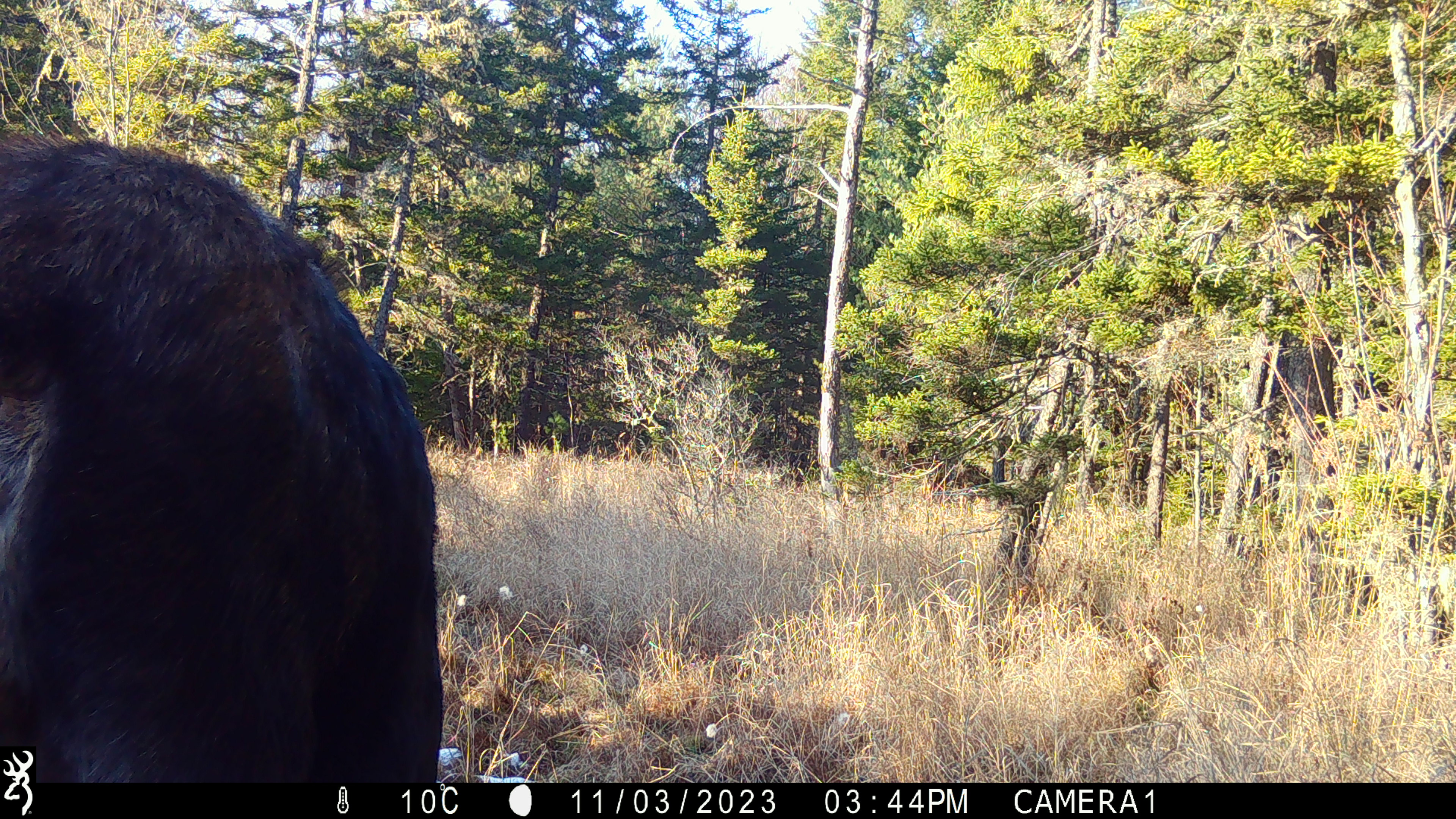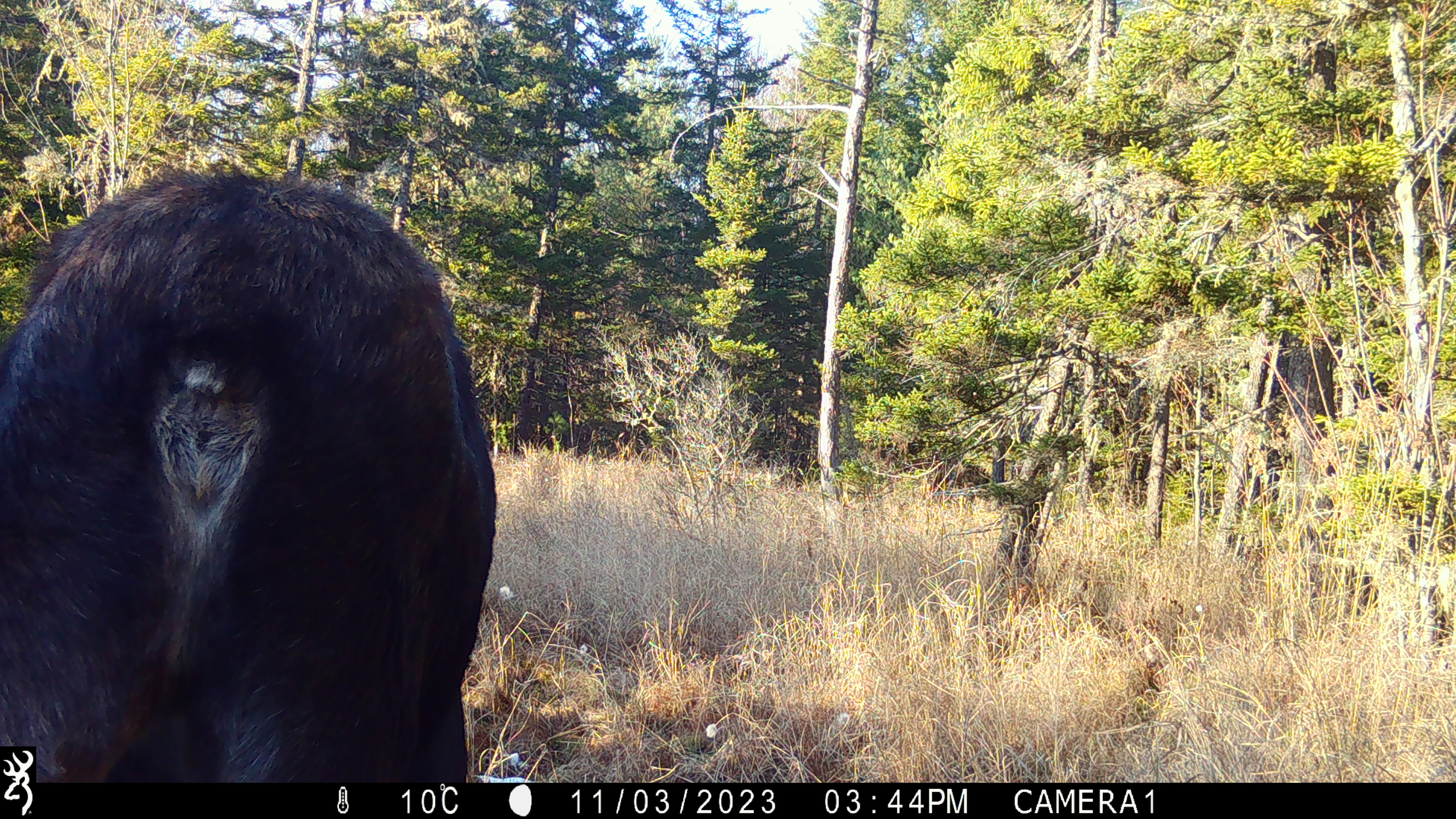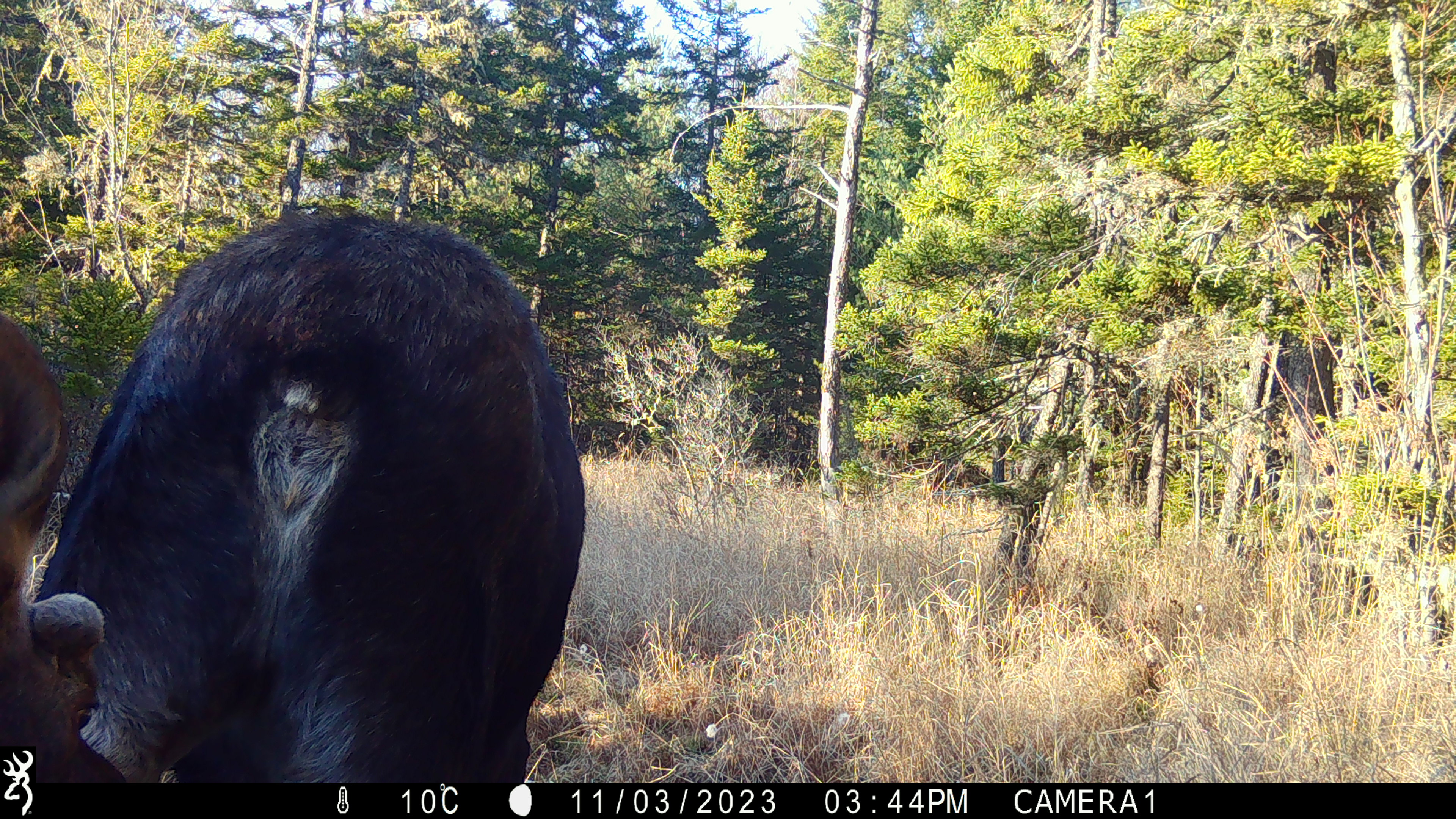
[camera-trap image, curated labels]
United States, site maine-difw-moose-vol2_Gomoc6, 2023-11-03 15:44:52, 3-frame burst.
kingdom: Animalia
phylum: Chordata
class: Mammalia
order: Artiodactyla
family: Cervidae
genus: Alces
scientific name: Alces alces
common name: moose